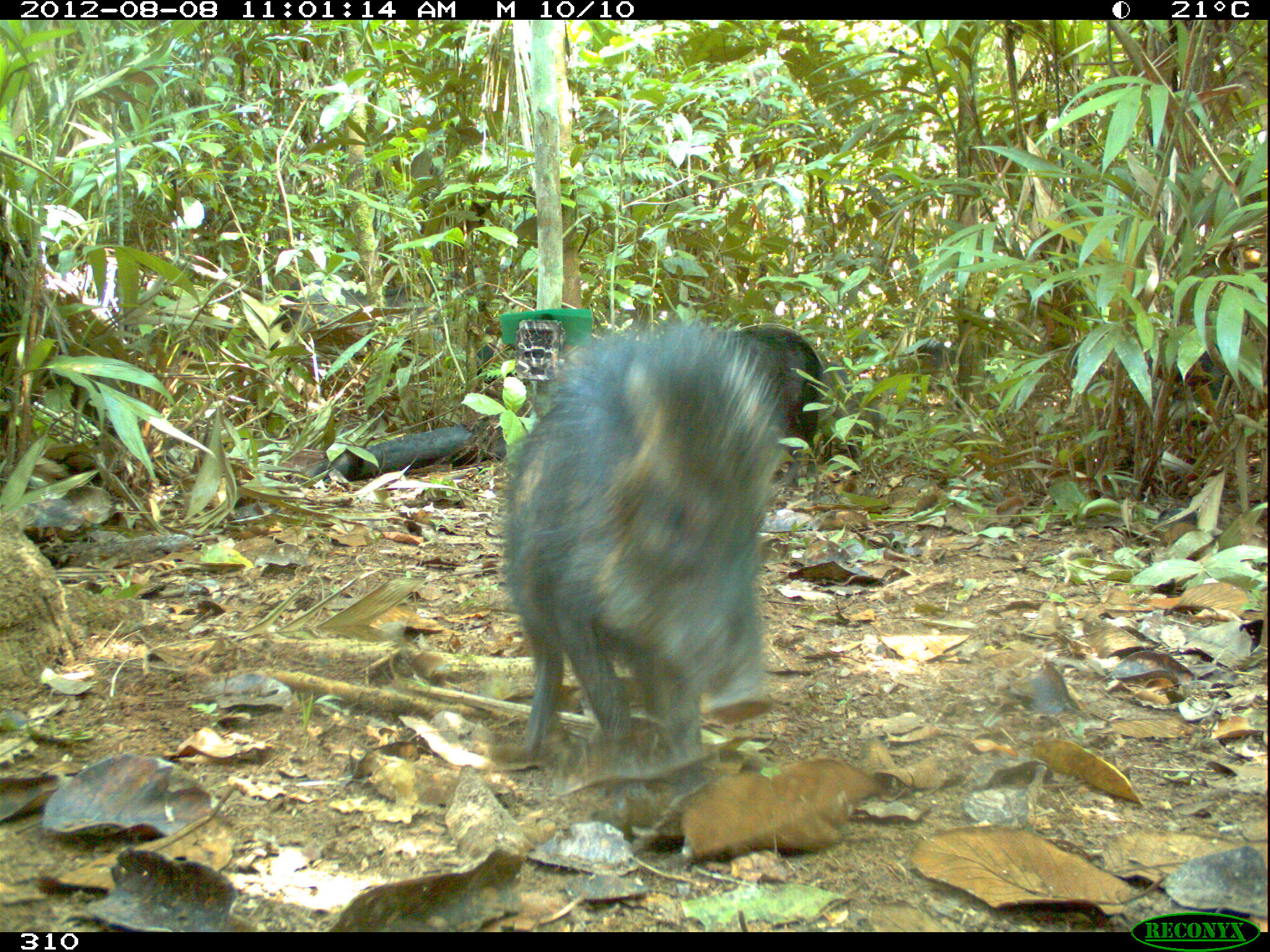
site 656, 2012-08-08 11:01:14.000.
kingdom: Animalia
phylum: Chordata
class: Mammalia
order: Artiodactyla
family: Tayassuidae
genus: Tayassu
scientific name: Tayassu pecari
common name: white-lipped peccary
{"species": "Tayassu pecari (white-lipped peccary)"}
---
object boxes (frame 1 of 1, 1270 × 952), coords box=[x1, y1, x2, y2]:
tayassu pecari: box=[497, 319, 785, 807]; box=[735, 321, 829, 491]; box=[277, 274, 450, 352]; box=[1148, 333, 1250, 434]; box=[899, 336, 952, 376]